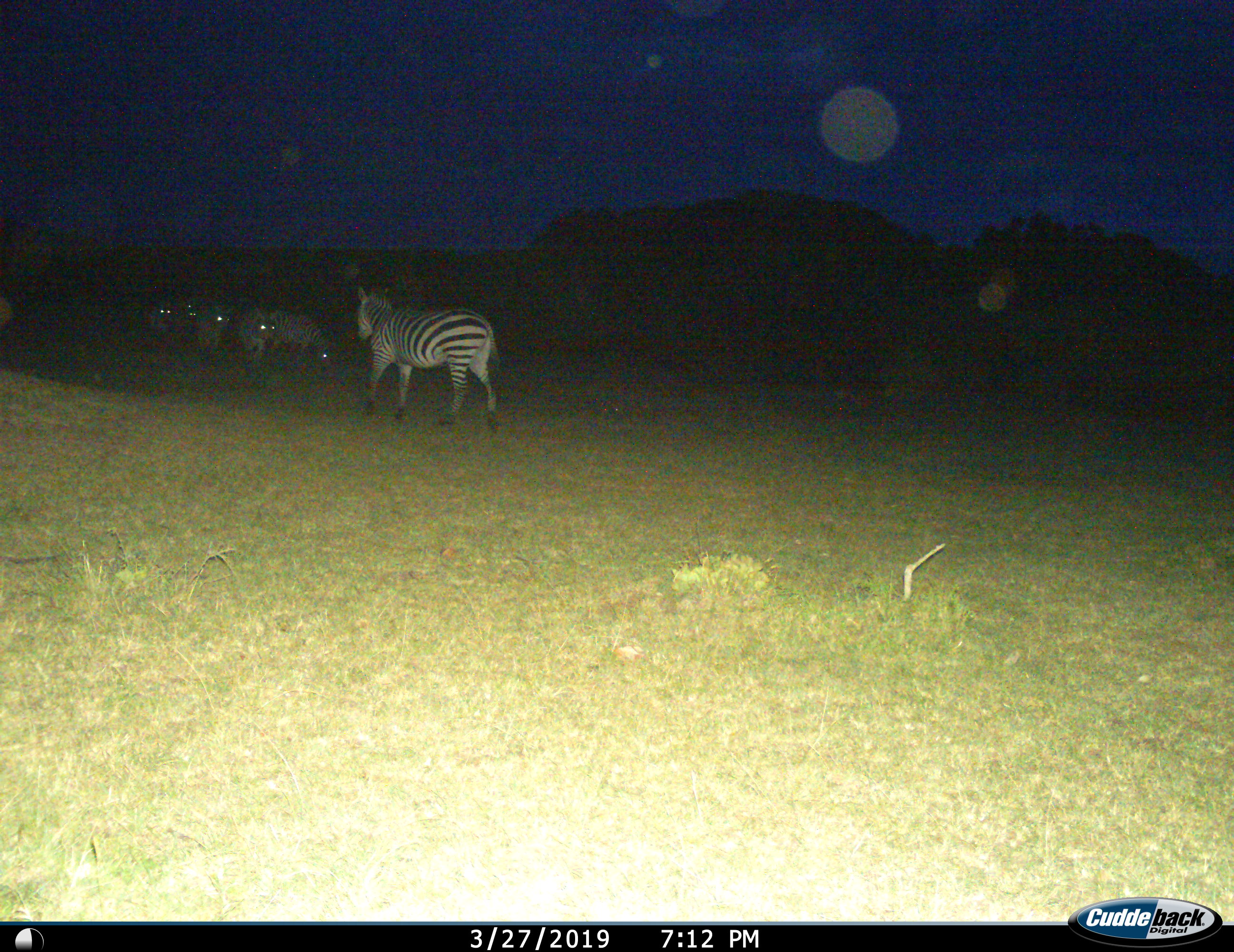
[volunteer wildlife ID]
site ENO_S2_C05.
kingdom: Animalia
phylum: Chordata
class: Mammalia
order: Perissodactyla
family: Equidae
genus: Equus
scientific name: Equus quagga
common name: plains zebra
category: zebraplains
Zebraplains (plains zebra) (Equus quagga), count 6. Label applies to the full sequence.